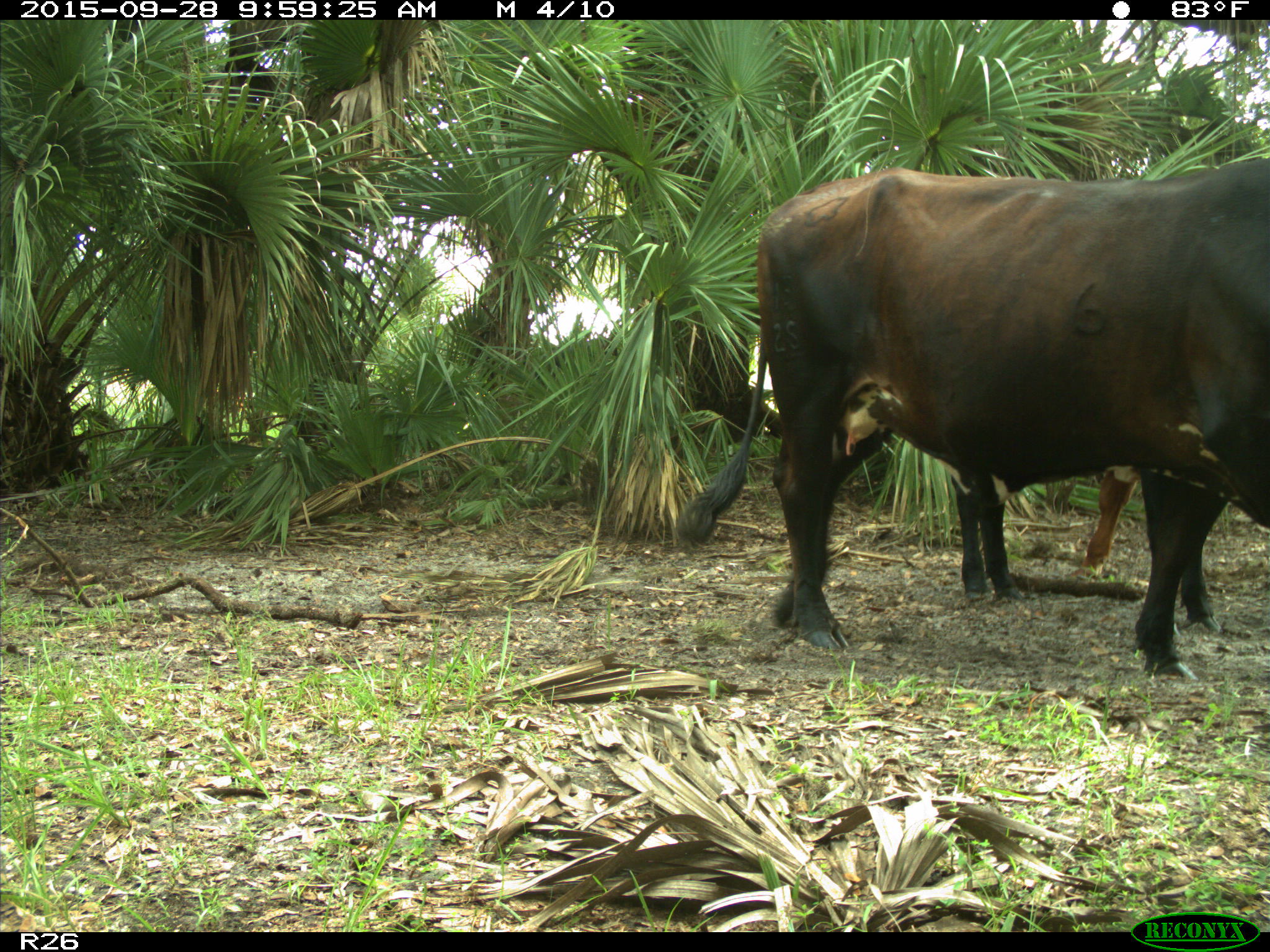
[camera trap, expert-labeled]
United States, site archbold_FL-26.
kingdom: Animalia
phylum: Chordata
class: Mammalia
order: Artiodactyla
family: Bovidae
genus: Bos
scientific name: Bos taurus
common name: domestic cow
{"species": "Bos taurus (domestic cow)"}